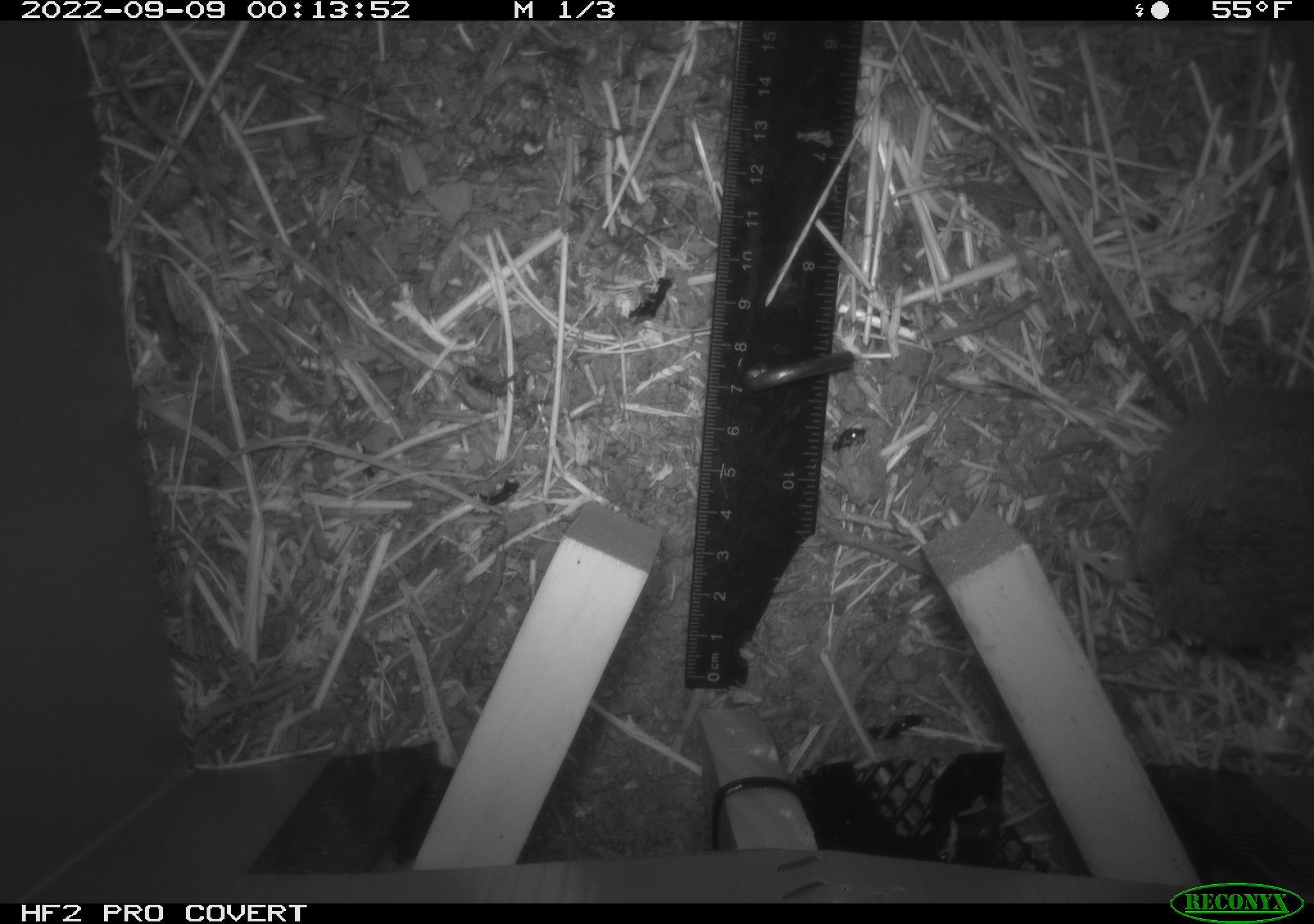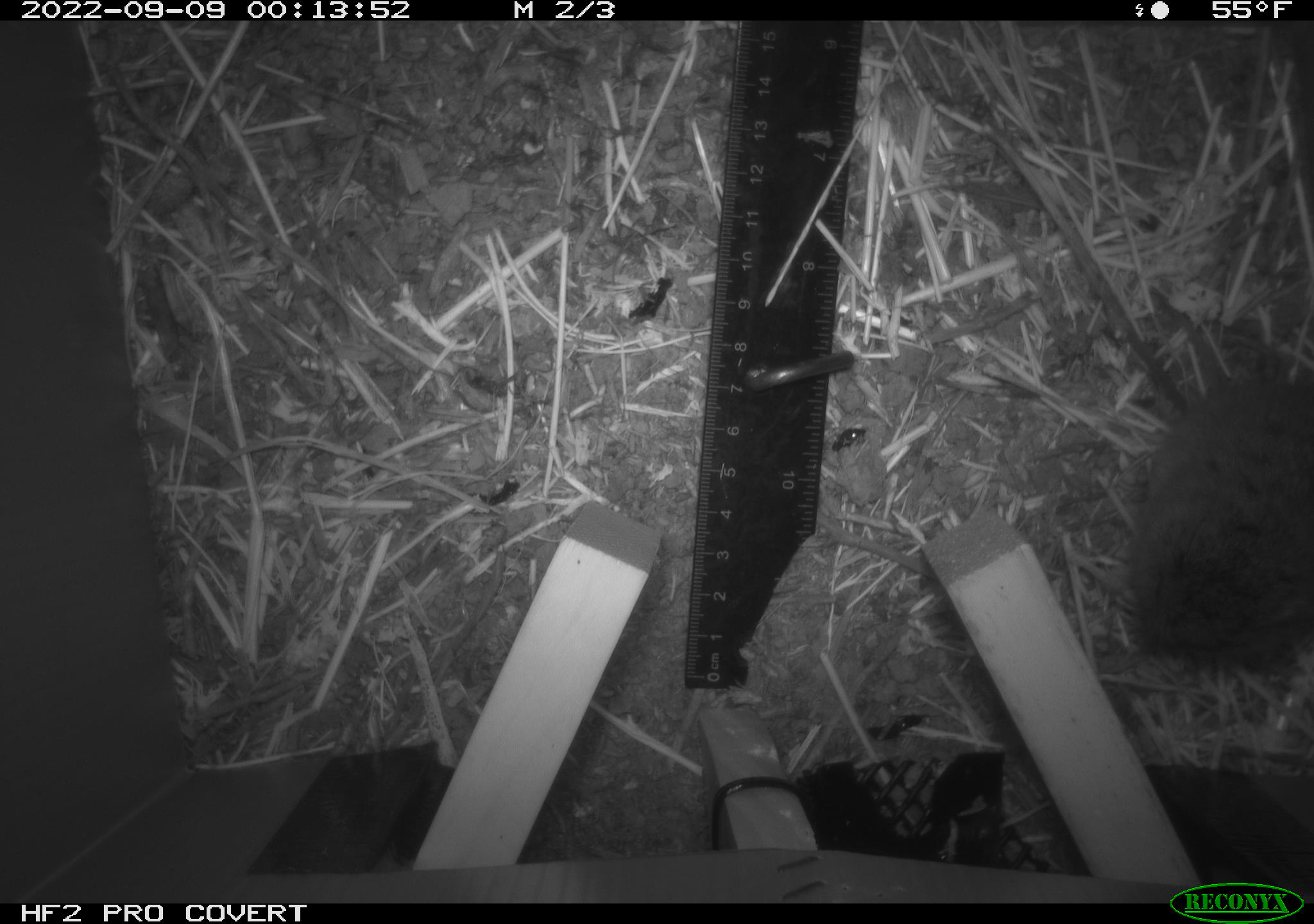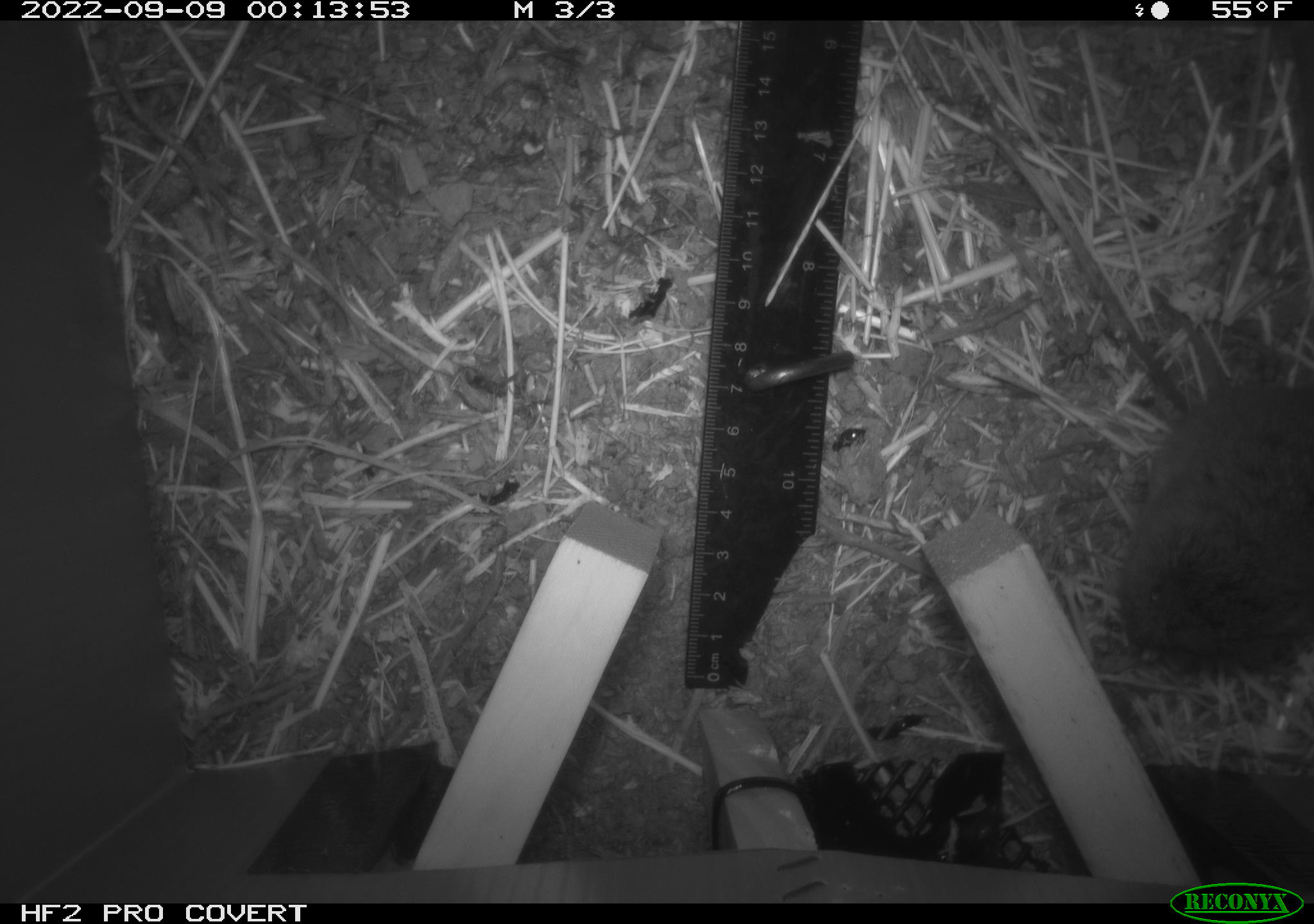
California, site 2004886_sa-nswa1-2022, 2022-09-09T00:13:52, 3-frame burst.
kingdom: Animalia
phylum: Chordata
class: Mammalia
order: Rodentia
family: Cricetidae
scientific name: Cricetidae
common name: hamsters, voles, lemmings, and allies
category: cricetidae family